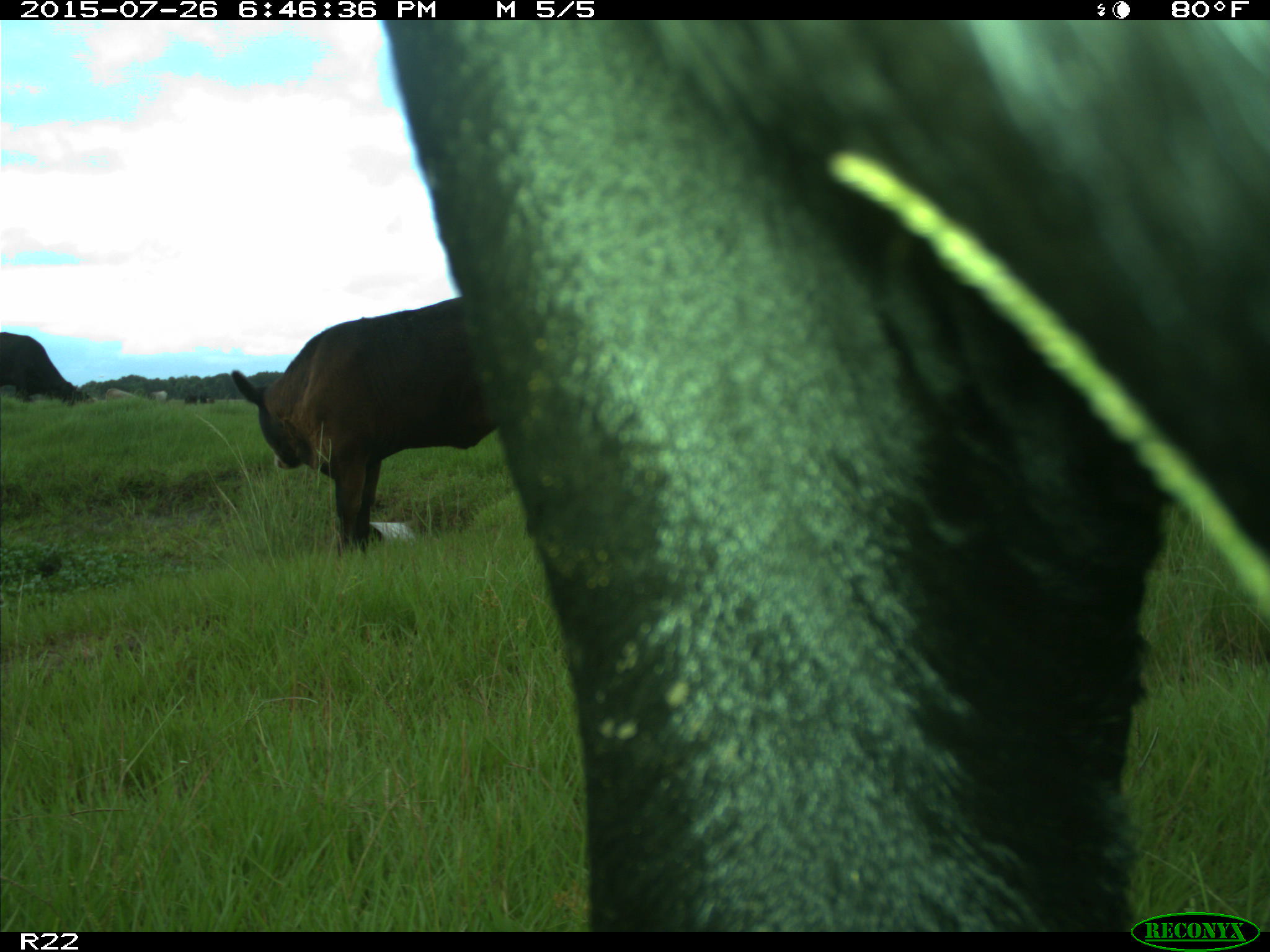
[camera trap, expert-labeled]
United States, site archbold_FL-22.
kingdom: Animalia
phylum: Chordata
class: Mammalia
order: Artiodactyla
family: Bovidae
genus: Bos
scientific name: Bos taurus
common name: domestic cow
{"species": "Bos taurus (domestic cow)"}